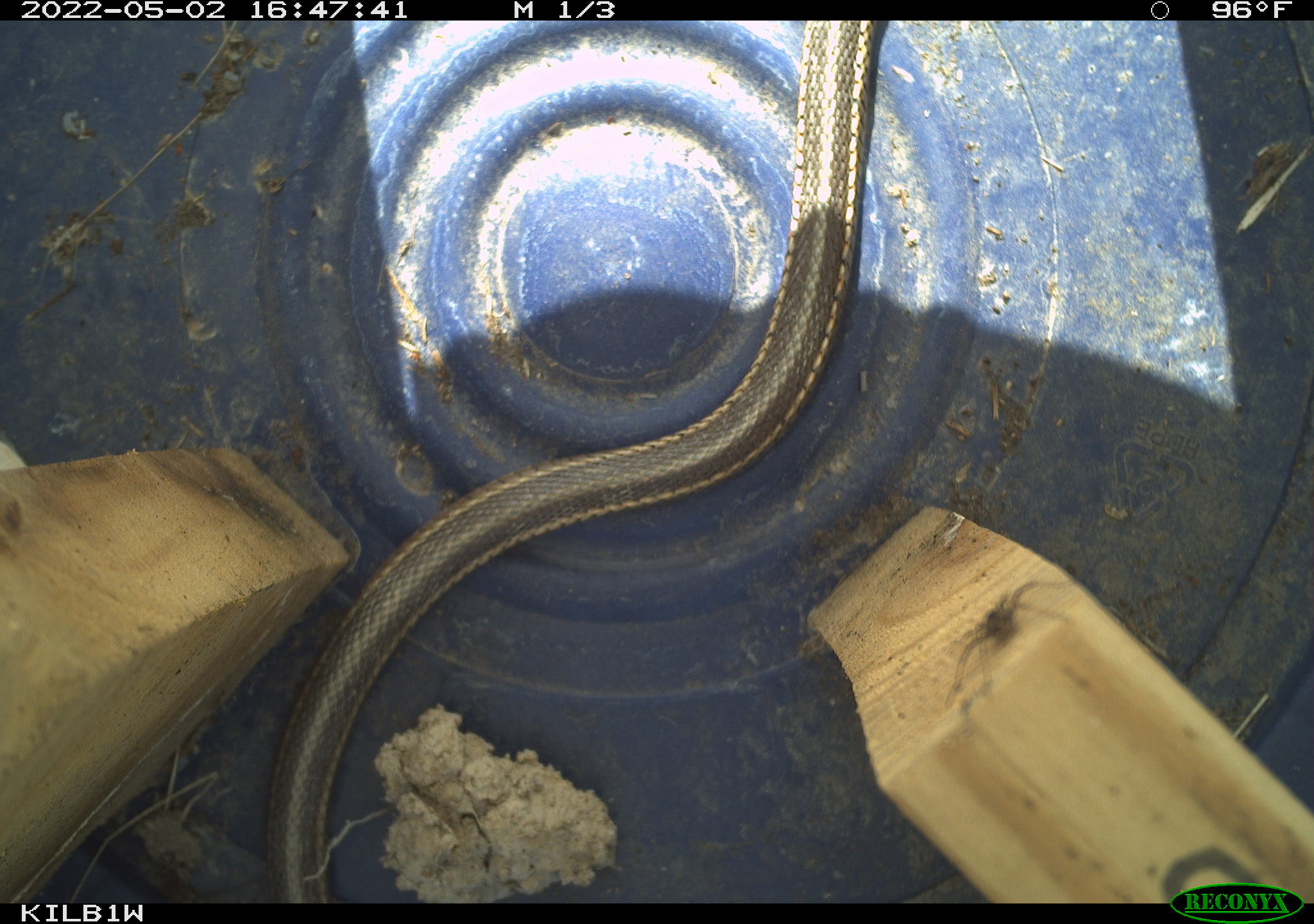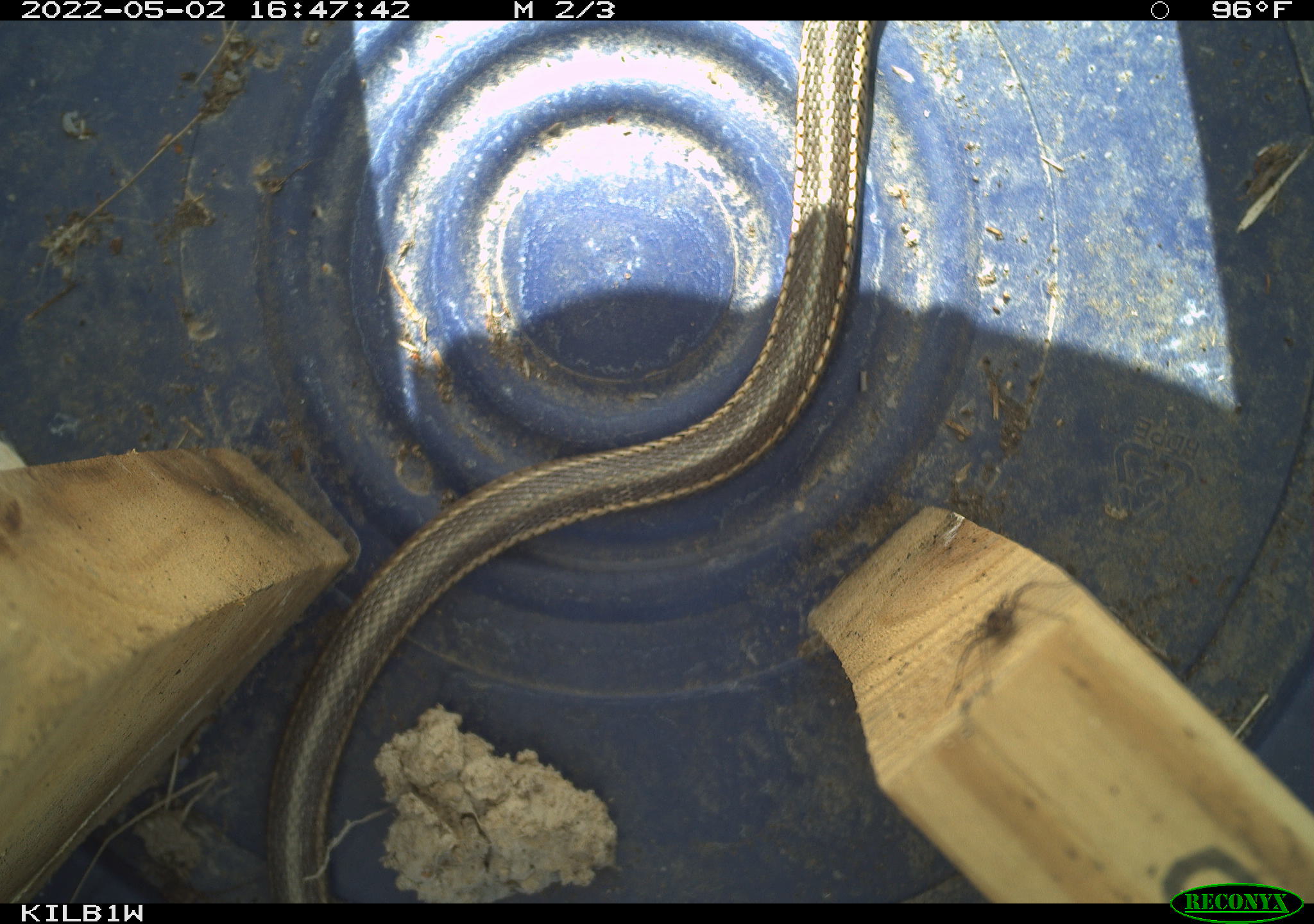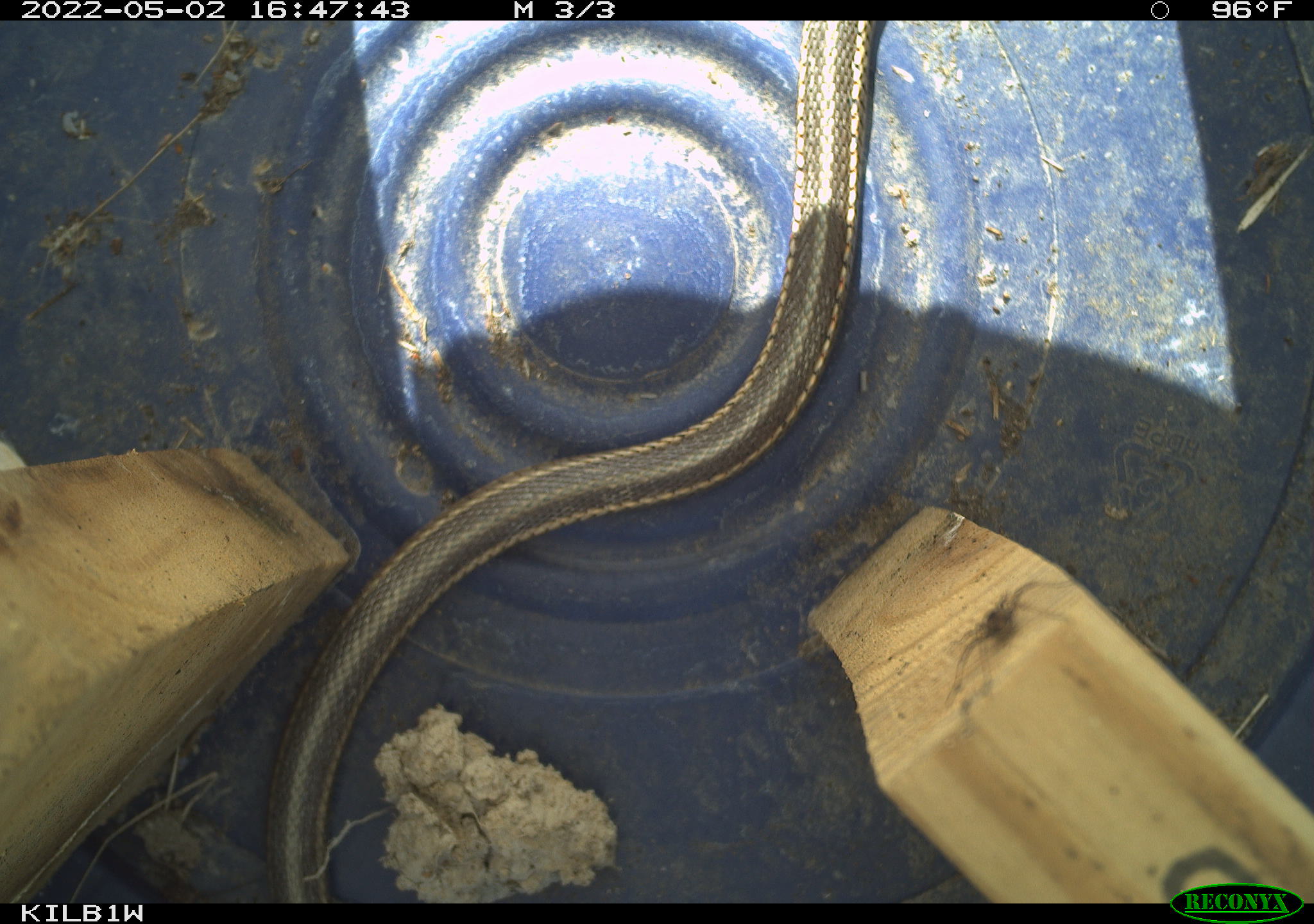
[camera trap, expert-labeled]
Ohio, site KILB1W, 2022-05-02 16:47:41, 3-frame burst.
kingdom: Animalia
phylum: Chordata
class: Reptilia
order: Squamata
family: Colubridae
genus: Thamnophis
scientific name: Thamnophis sirtalis sirtalis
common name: eastern gartersnake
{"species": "eastern gartersnake (Thamnophis sirtalis sirtalis)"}